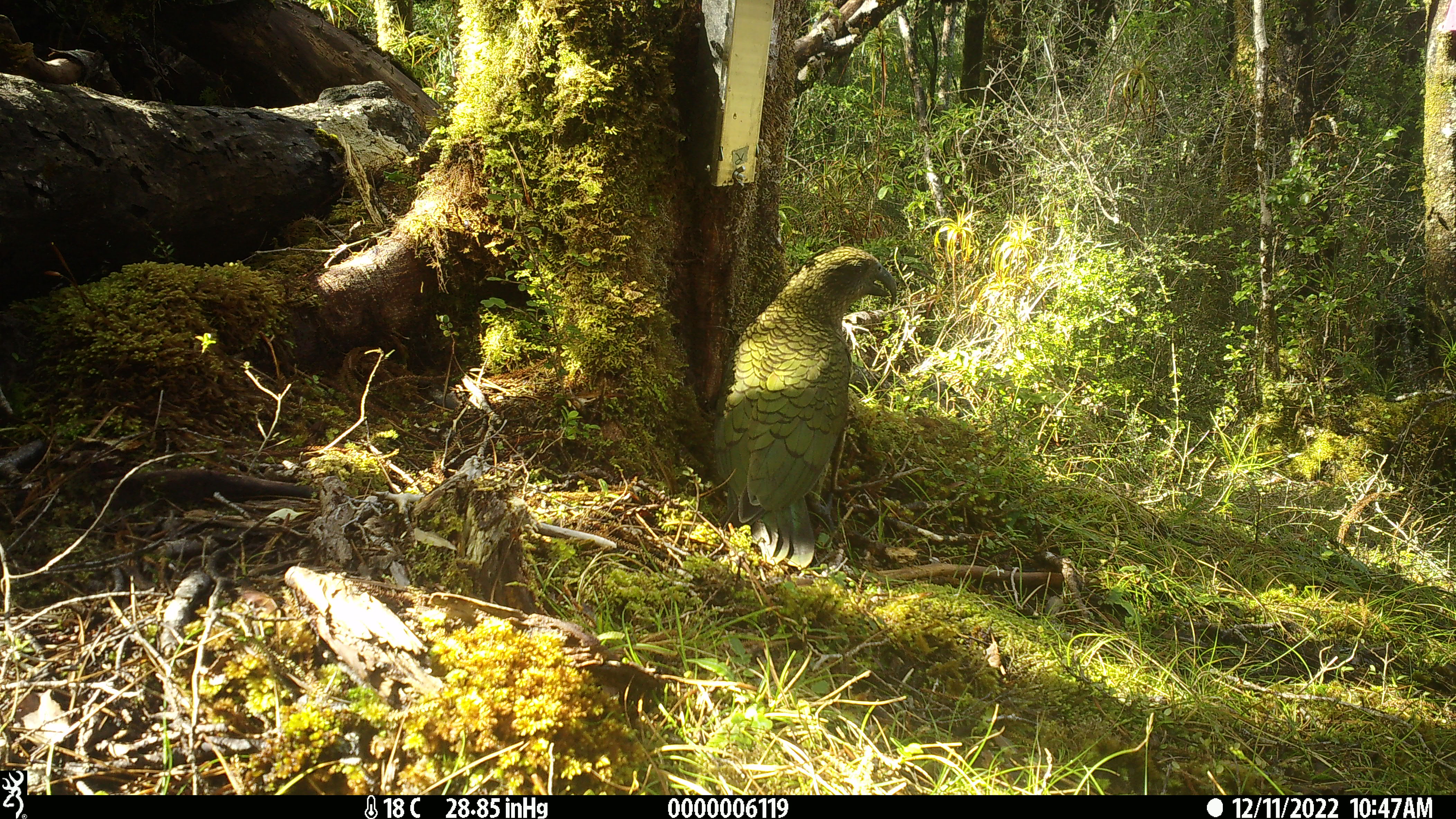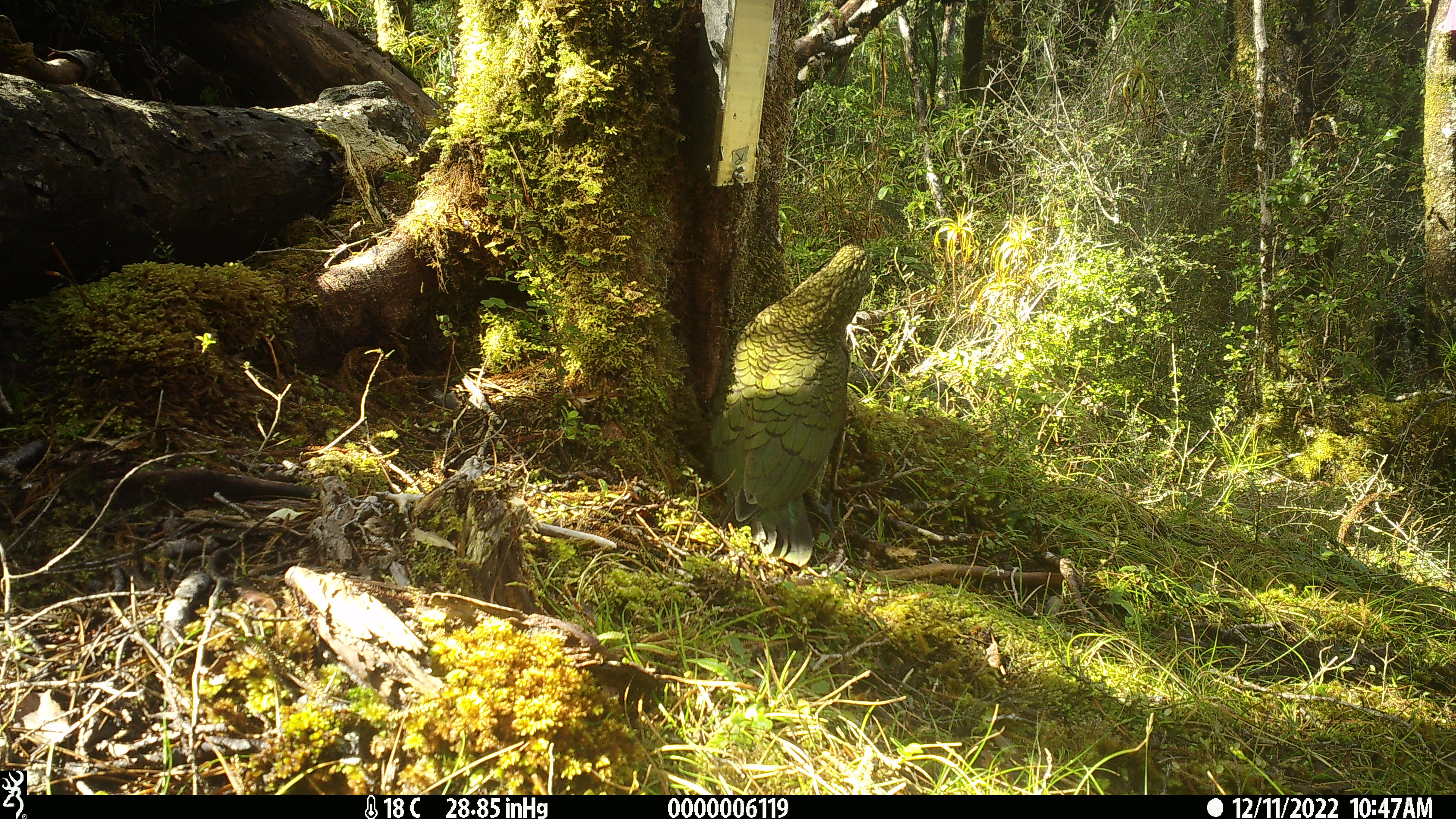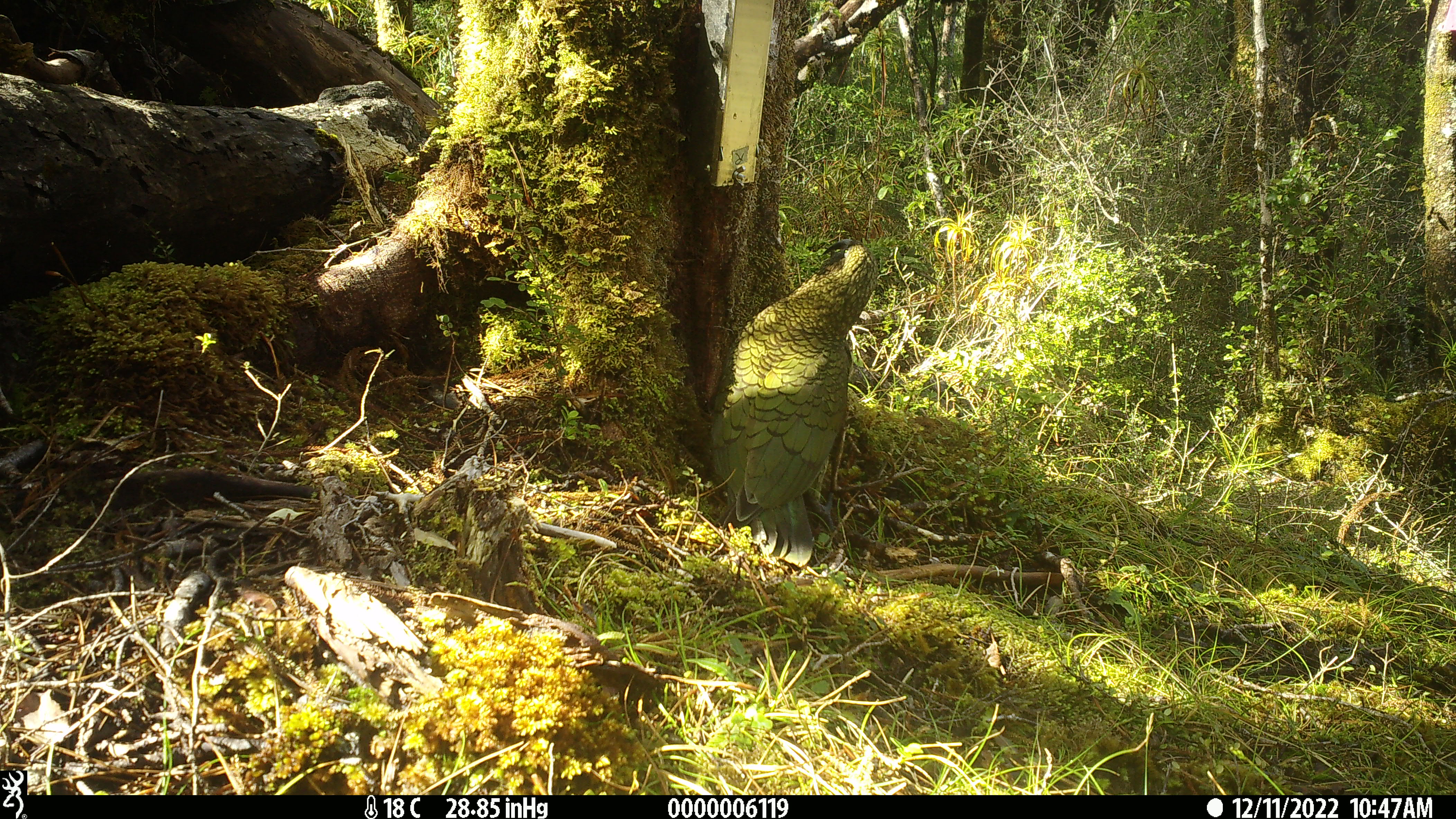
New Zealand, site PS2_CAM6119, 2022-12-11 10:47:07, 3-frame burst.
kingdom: Animalia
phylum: Chordata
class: Aves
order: Psittaciformes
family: Strigopidae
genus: Nestor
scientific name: Nestor notabilis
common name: kea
Kea (Nestor notabilis).